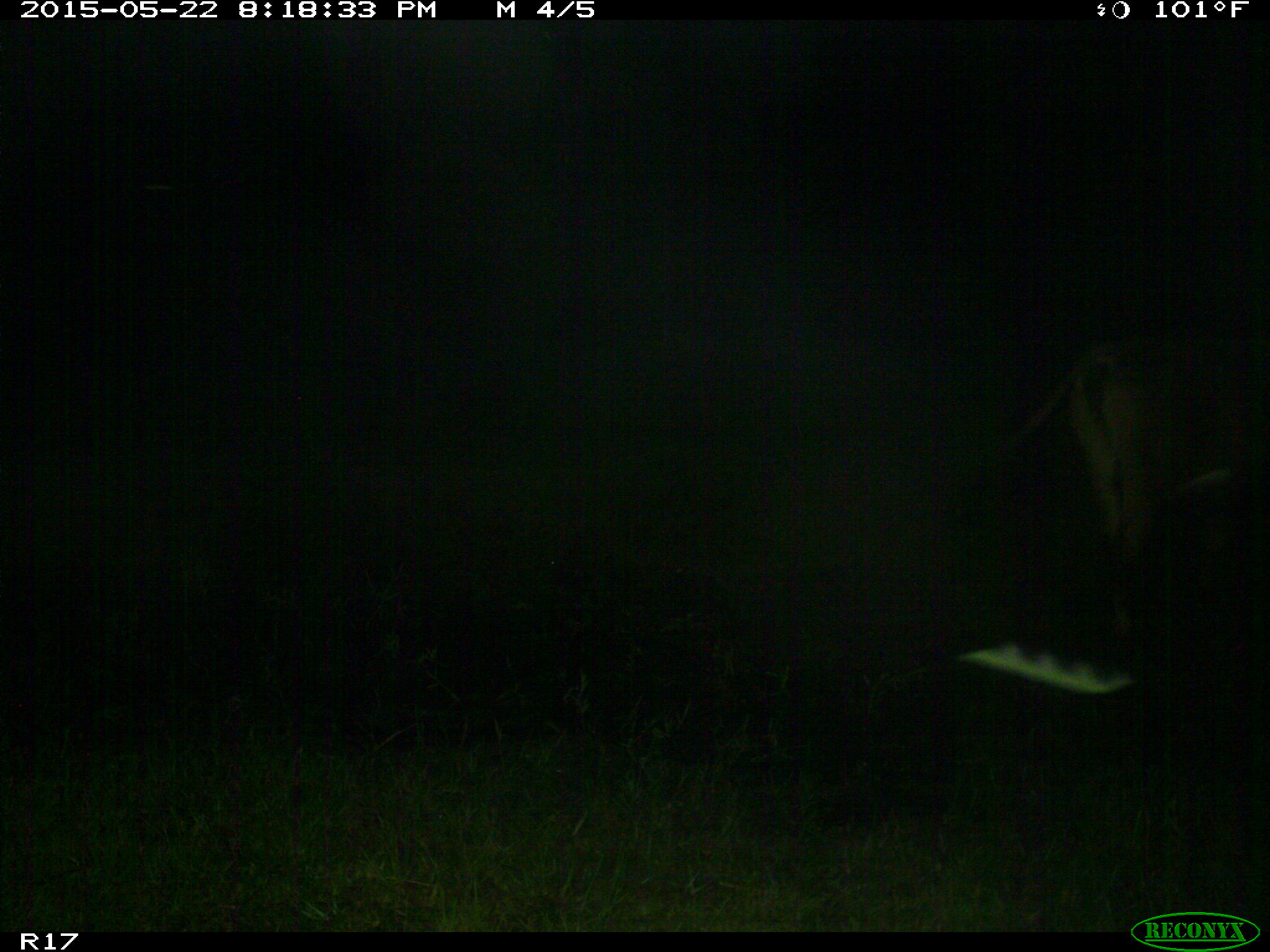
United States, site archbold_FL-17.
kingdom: Animalia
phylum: Chordata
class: Mammalia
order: Artiodactyla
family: Bovidae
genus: Bos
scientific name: Bos taurus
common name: domestic cow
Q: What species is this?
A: Bos taurus (domestic cow).